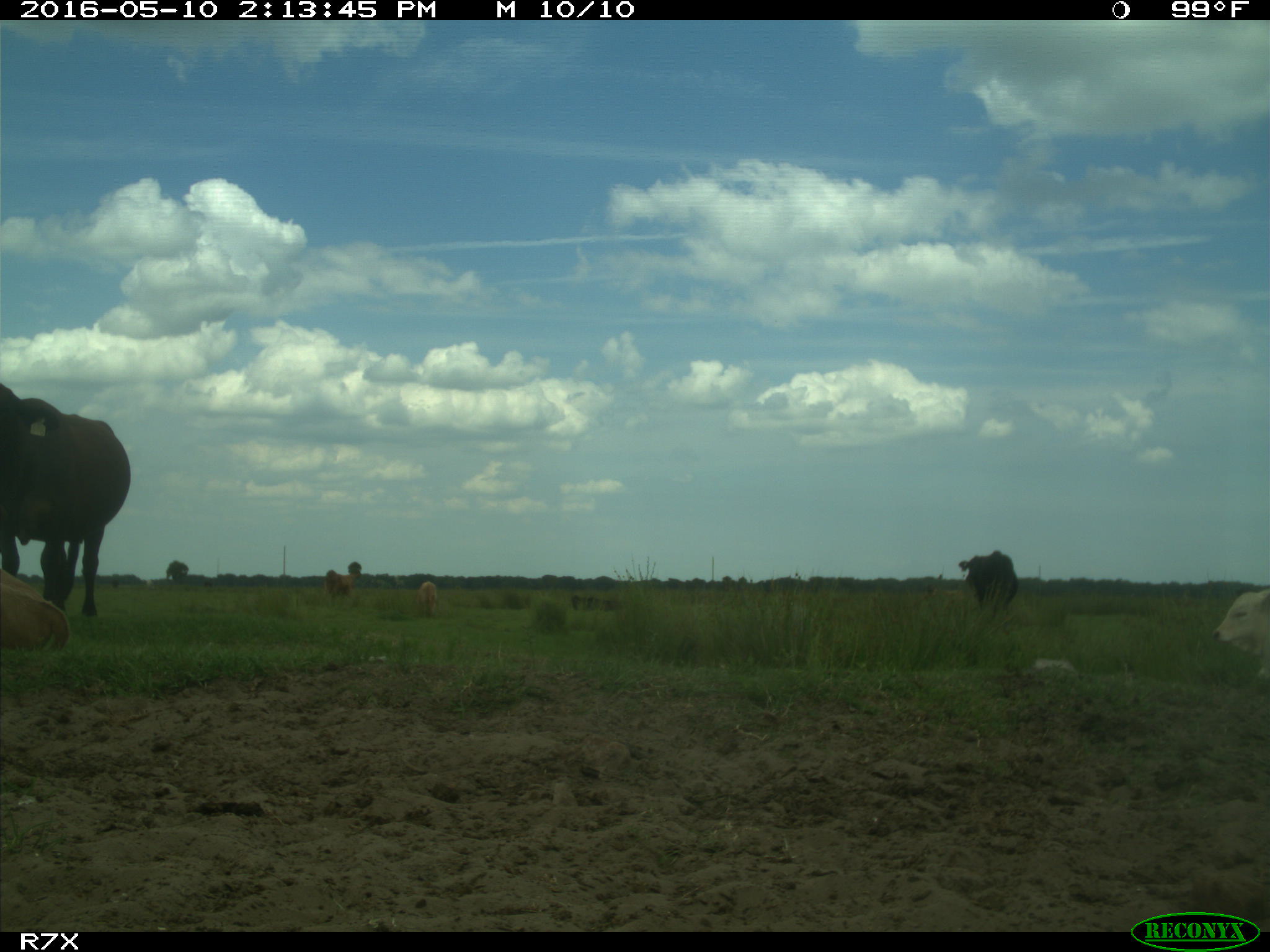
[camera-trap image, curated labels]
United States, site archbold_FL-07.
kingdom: Animalia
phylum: Chordata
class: Mammalia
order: Artiodactyla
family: Bovidae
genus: Bos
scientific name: Bos taurus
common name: domestic cow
Bos taurus (domestic cow).